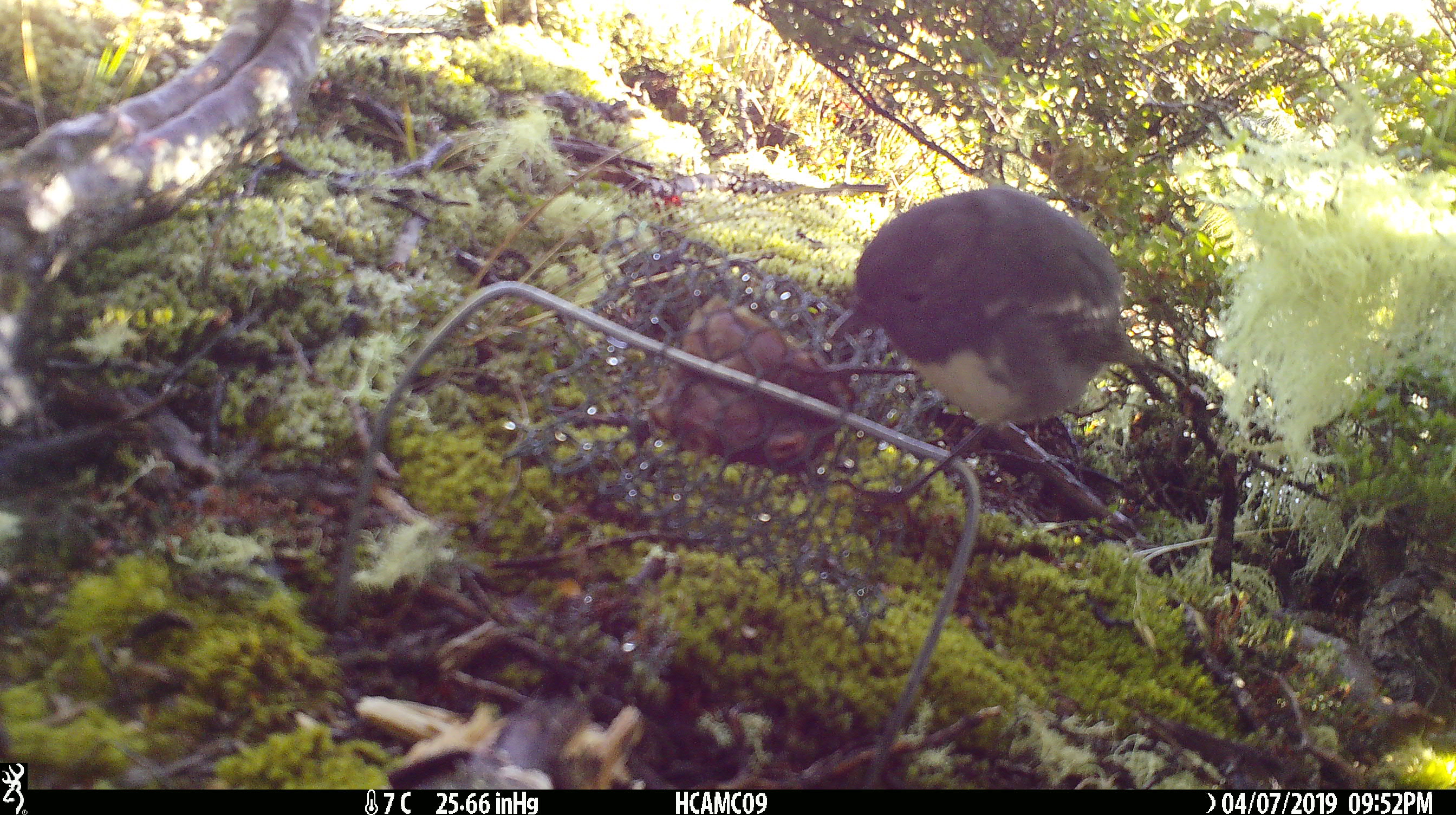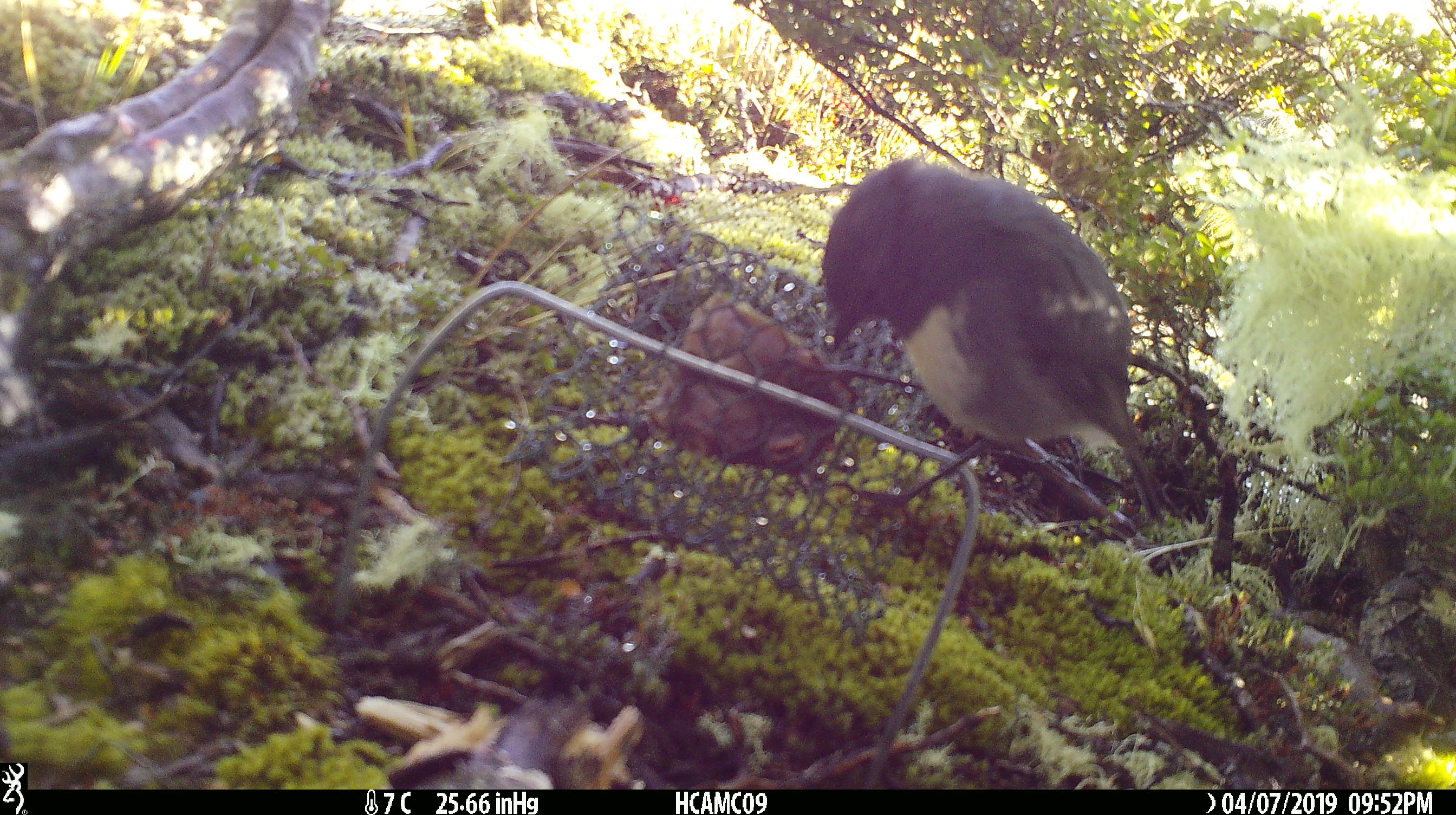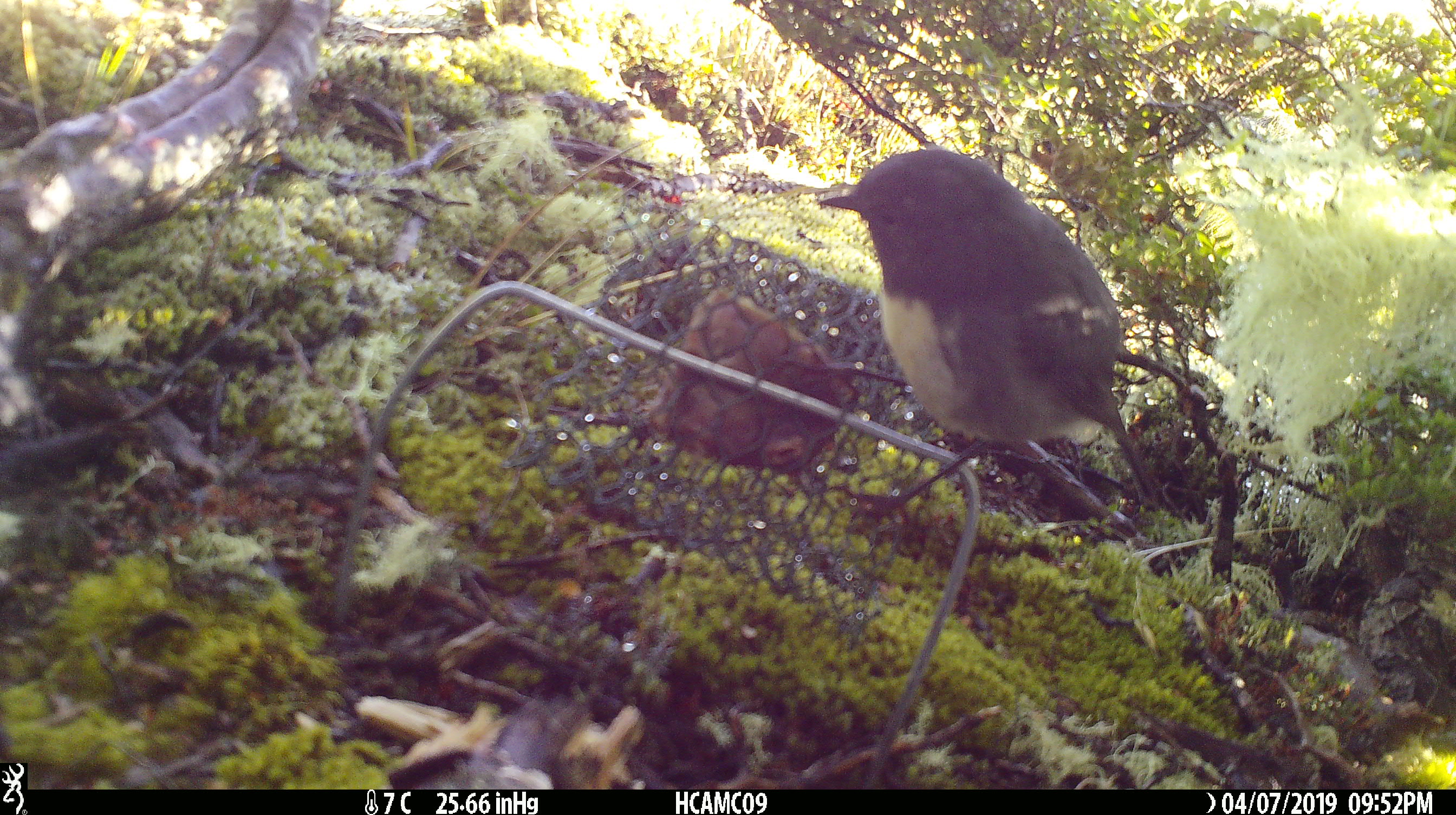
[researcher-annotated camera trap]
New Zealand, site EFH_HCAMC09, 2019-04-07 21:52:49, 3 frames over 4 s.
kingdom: Animalia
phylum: Chordata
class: Aves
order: Passeriformes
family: Petroicidae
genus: Petroica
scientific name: Petroica australis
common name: new zealand robin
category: robin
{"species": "robin (new zealand robin) (Petroica australis)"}